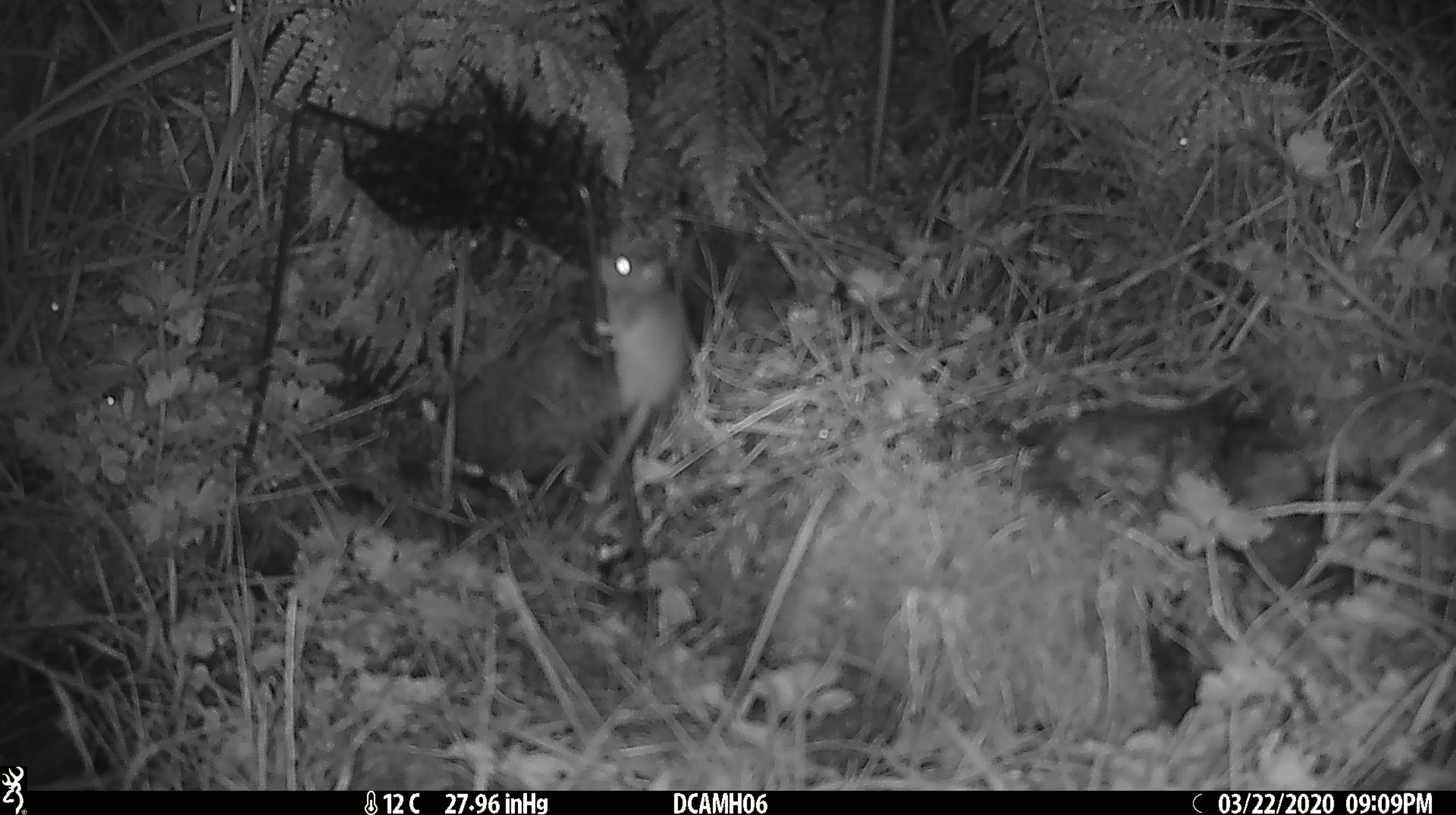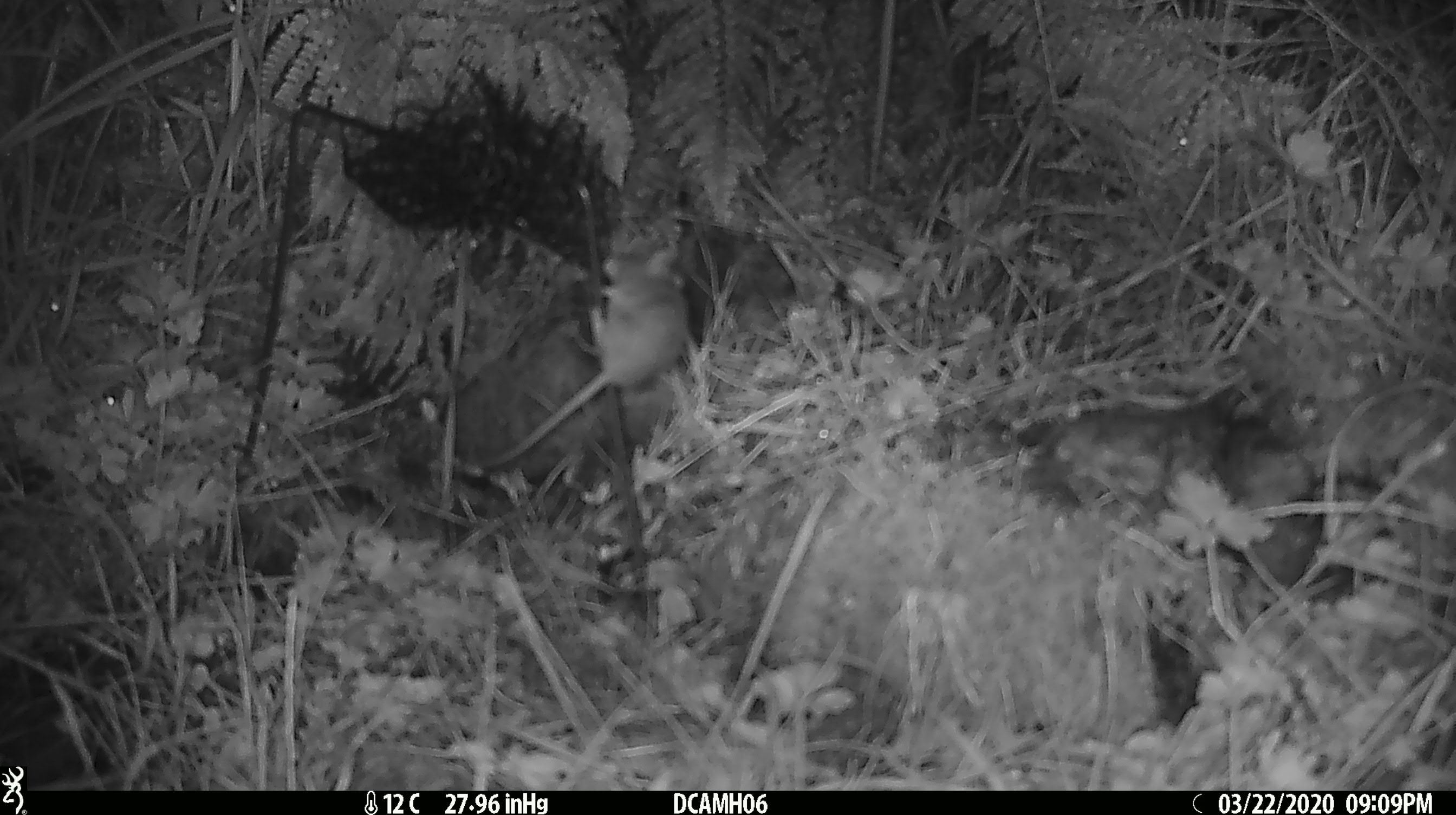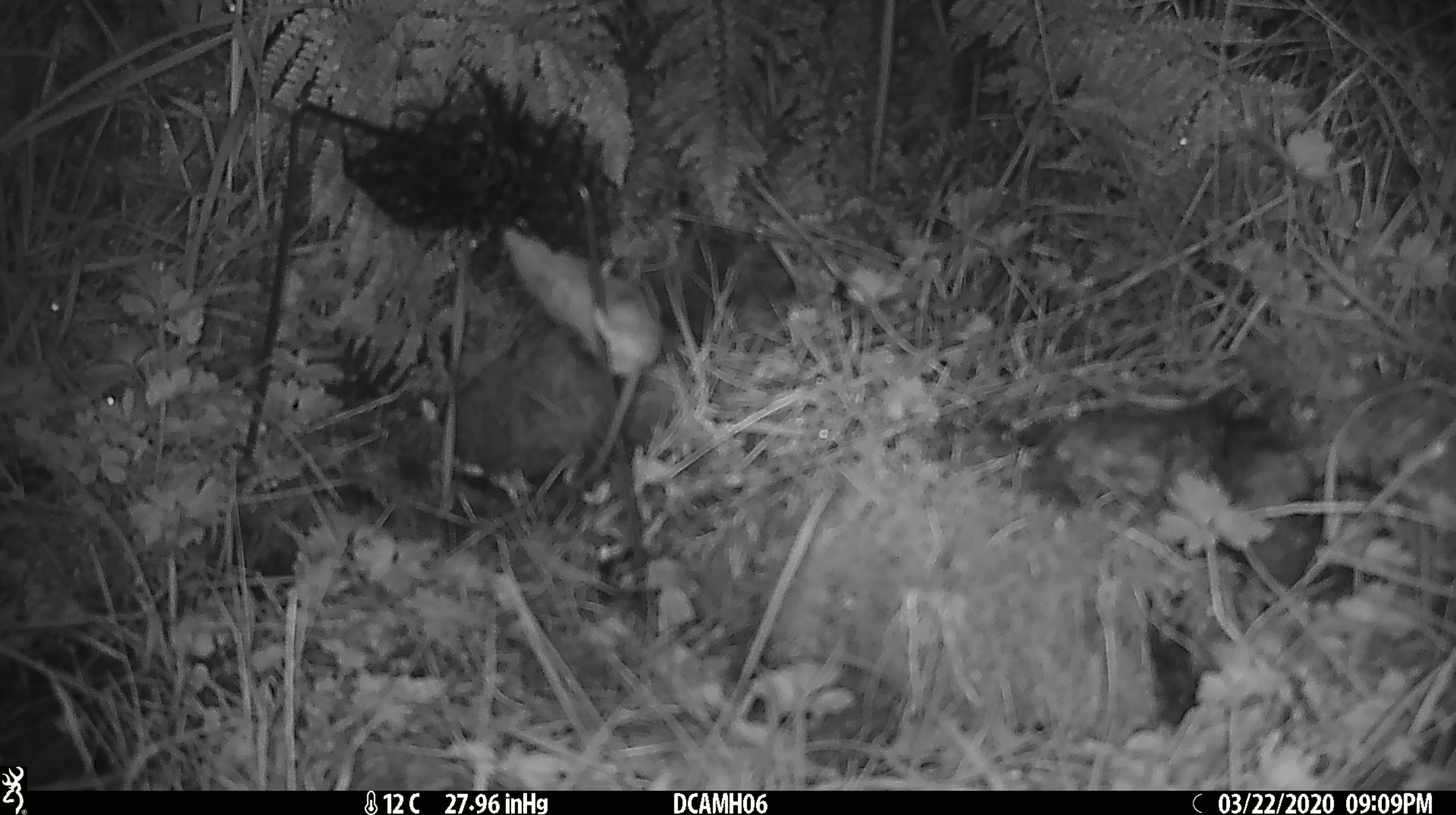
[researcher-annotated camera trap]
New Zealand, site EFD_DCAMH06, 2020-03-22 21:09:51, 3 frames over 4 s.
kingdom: Animalia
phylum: Chordata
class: Mammalia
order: Rodentia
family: Muridae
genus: Mus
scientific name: Mus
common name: mouse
Mouse (Mus).